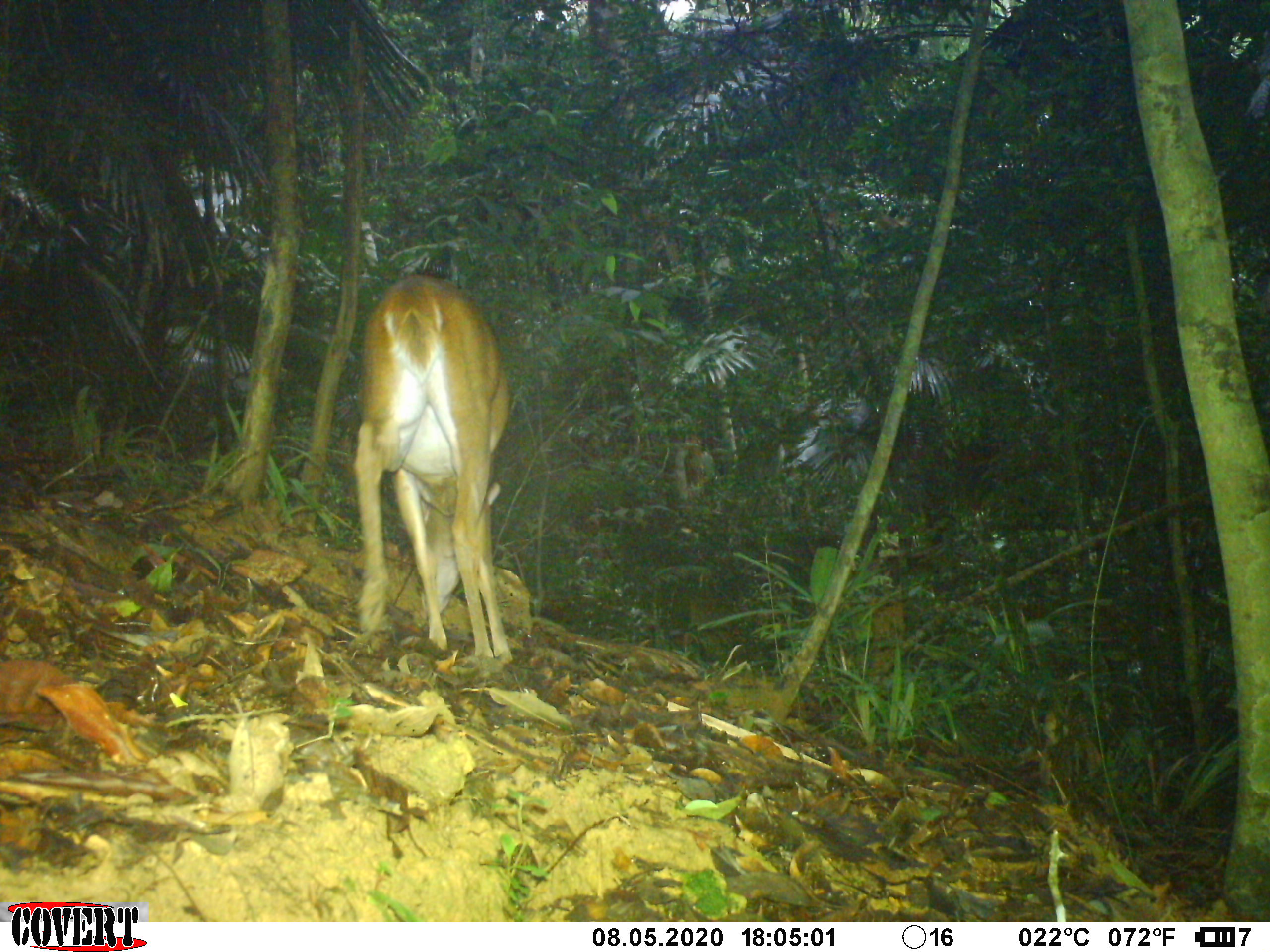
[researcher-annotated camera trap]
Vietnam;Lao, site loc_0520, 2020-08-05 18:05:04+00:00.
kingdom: Animalia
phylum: Chordata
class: Mammalia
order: Artiodactyla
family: Cervidae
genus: Muntiacus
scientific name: Muntiacus vuquangensis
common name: large-antlered muntjac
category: large antlered muntjac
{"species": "large antlered muntjac (large-antlered muntjac) (Muntiacus vuquangensis)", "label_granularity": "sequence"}